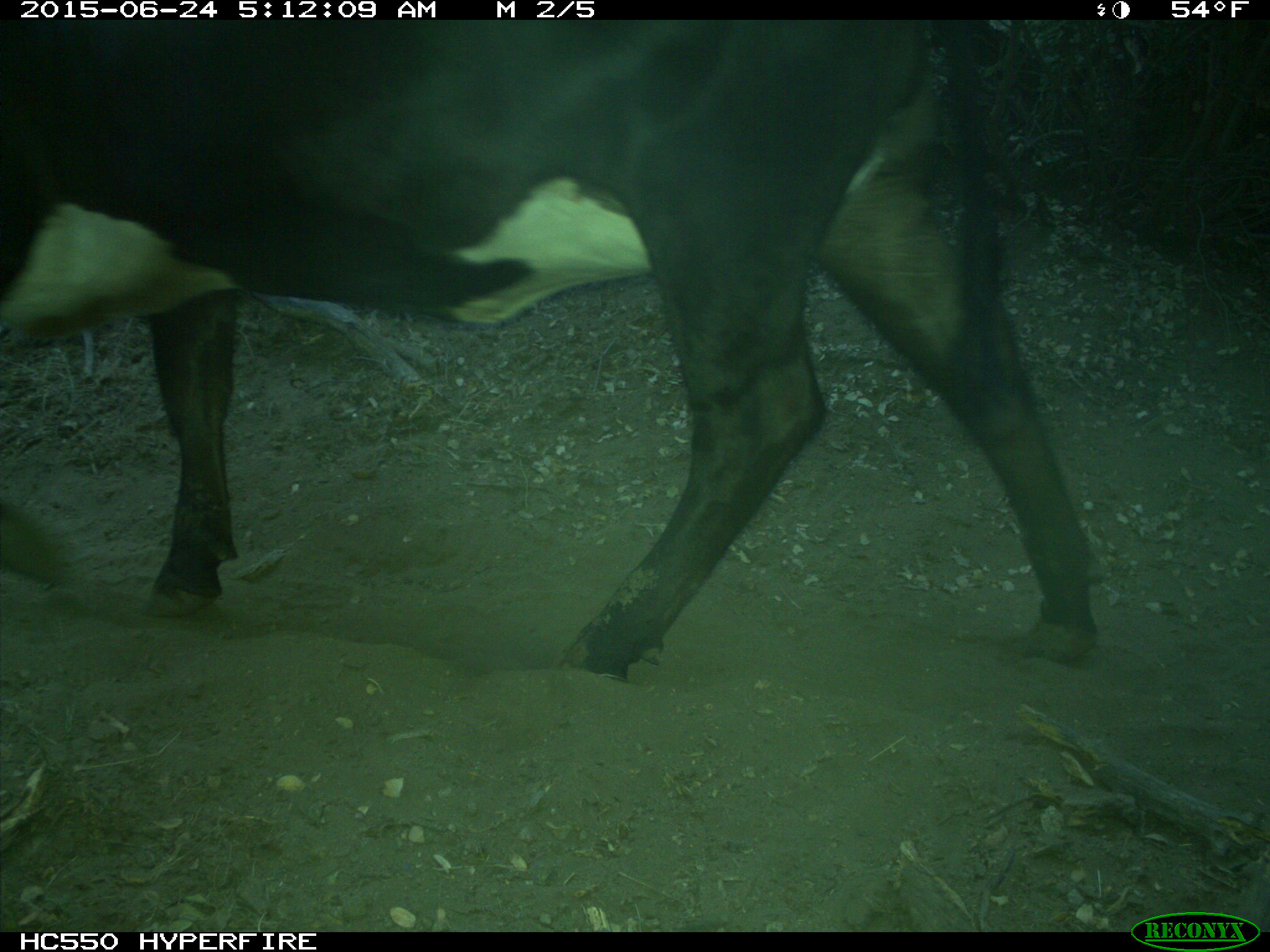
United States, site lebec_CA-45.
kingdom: Animalia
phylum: Chordata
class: Mammalia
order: Artiodactyla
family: Bovidae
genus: Bos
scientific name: Bos taurus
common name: domestic cow